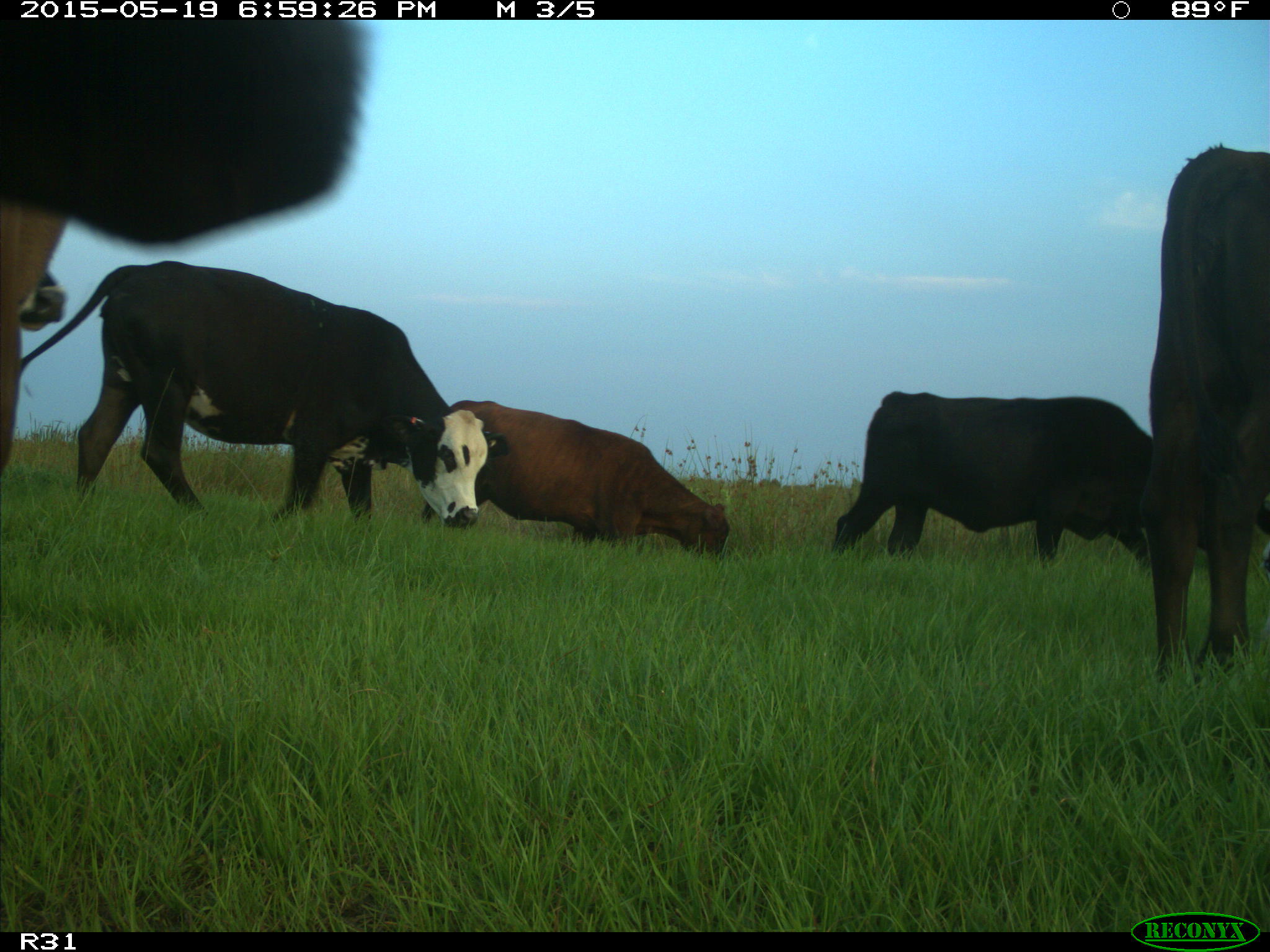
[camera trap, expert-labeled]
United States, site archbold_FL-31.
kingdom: Animalia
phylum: Chordata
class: Mammalia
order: Artiodactyla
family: Bovidae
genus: Bos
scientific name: Bos taurus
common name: domestic cow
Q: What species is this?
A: Bos taurus (domestic cow).